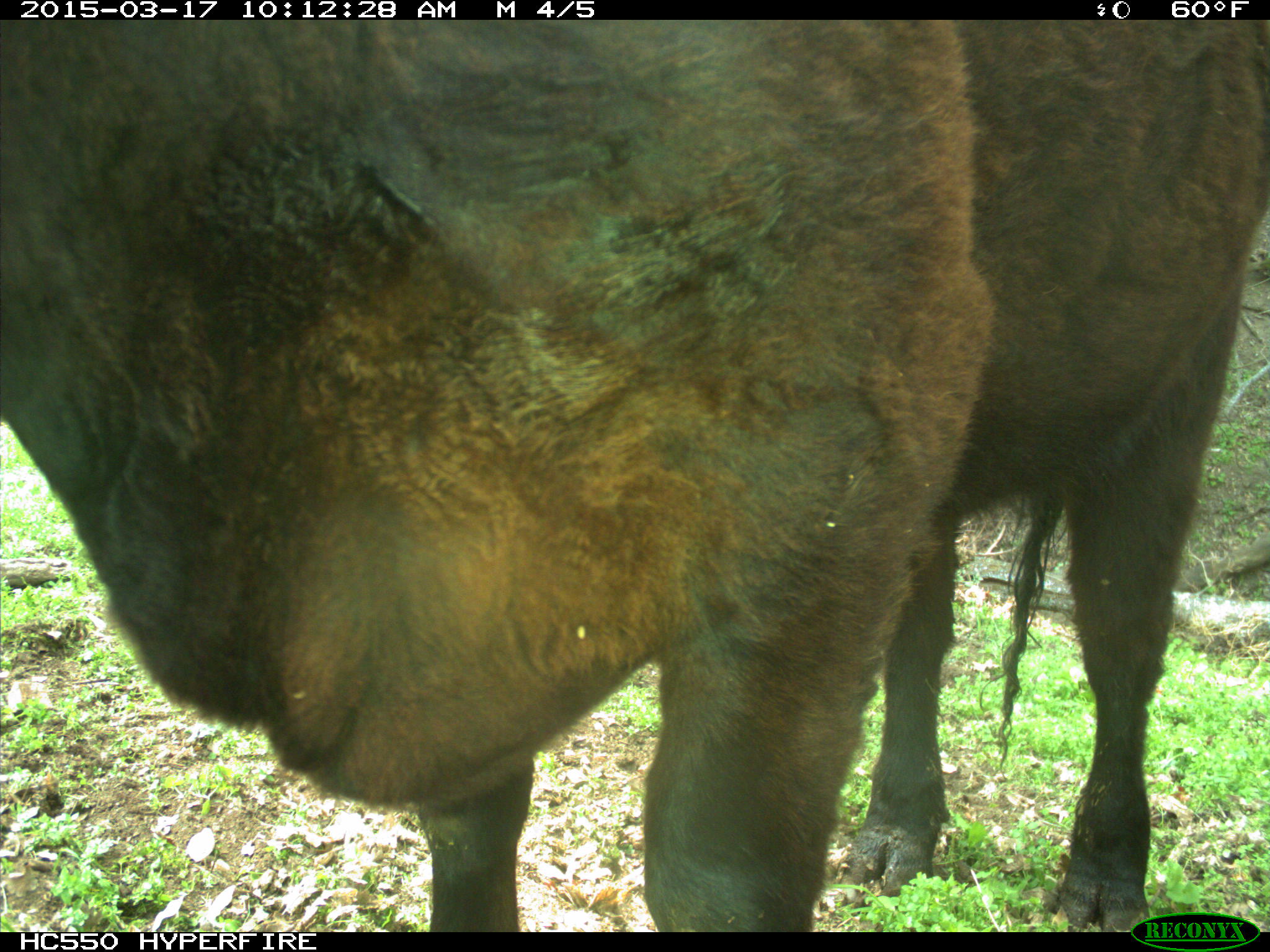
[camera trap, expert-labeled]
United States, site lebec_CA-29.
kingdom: Animalia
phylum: Chordata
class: Mammalia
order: Artiodactyla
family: Bovidae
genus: Bos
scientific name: Bos taurus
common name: domestic cow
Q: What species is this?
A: Bos taurus (domestic cow).